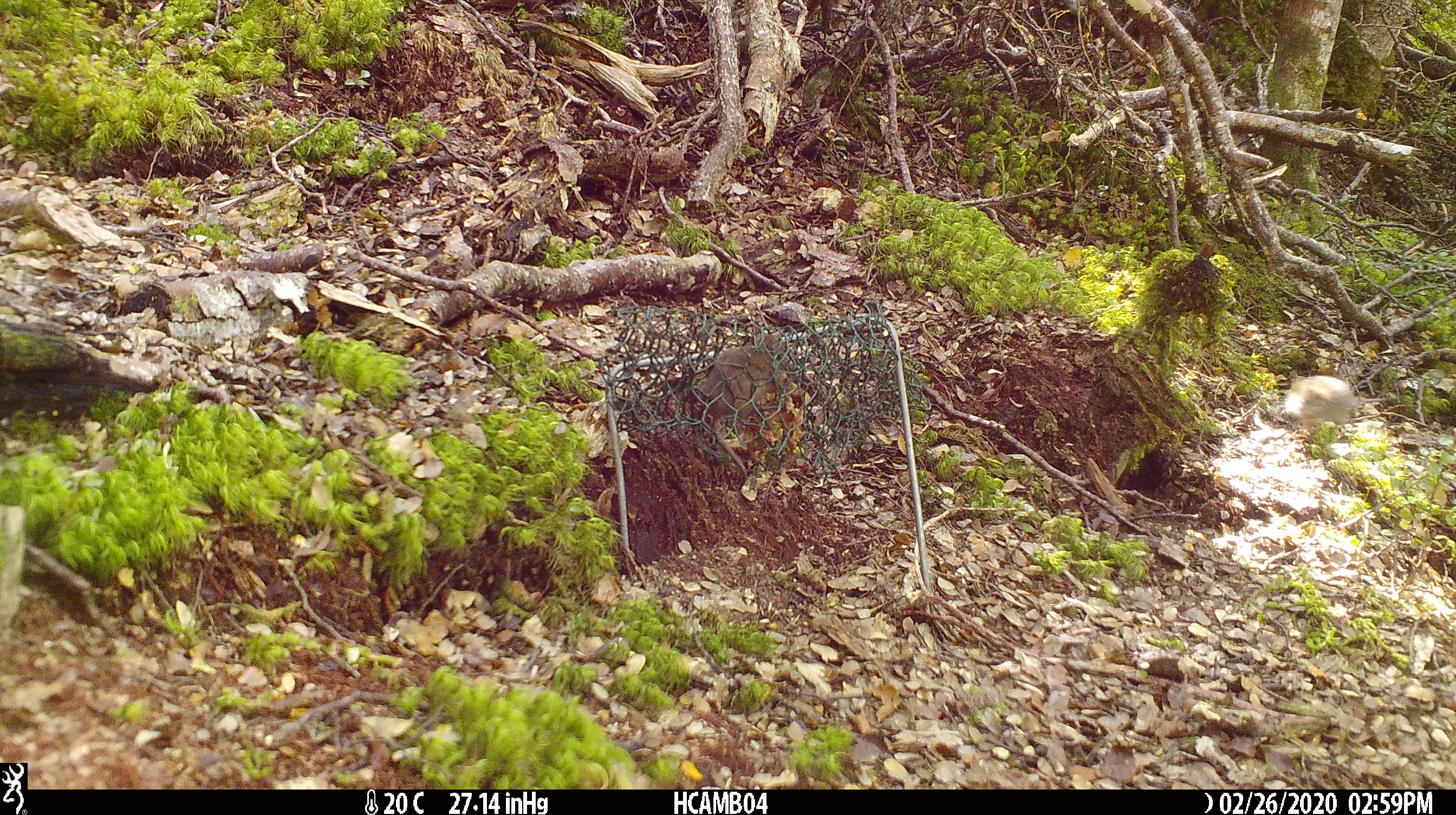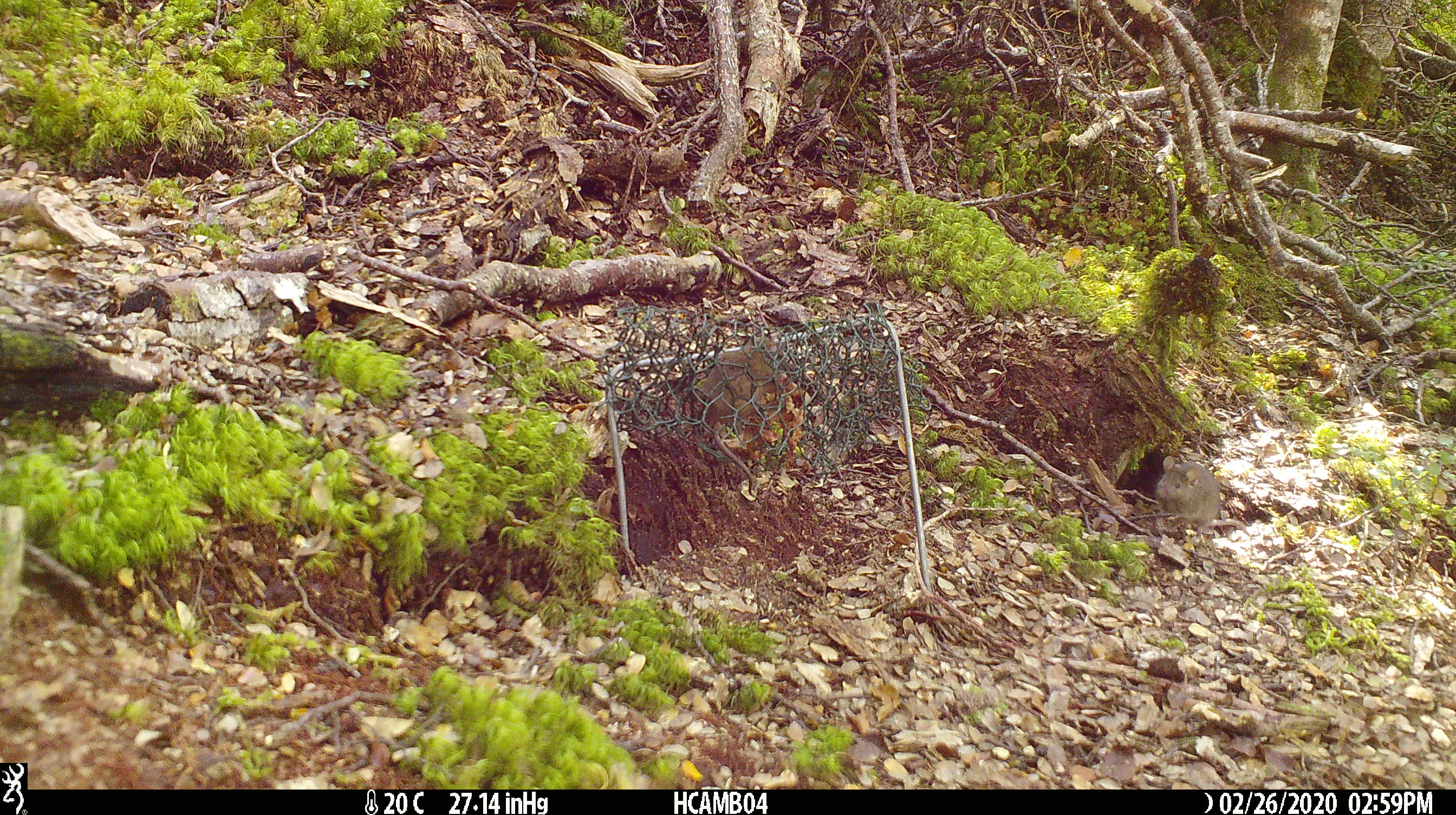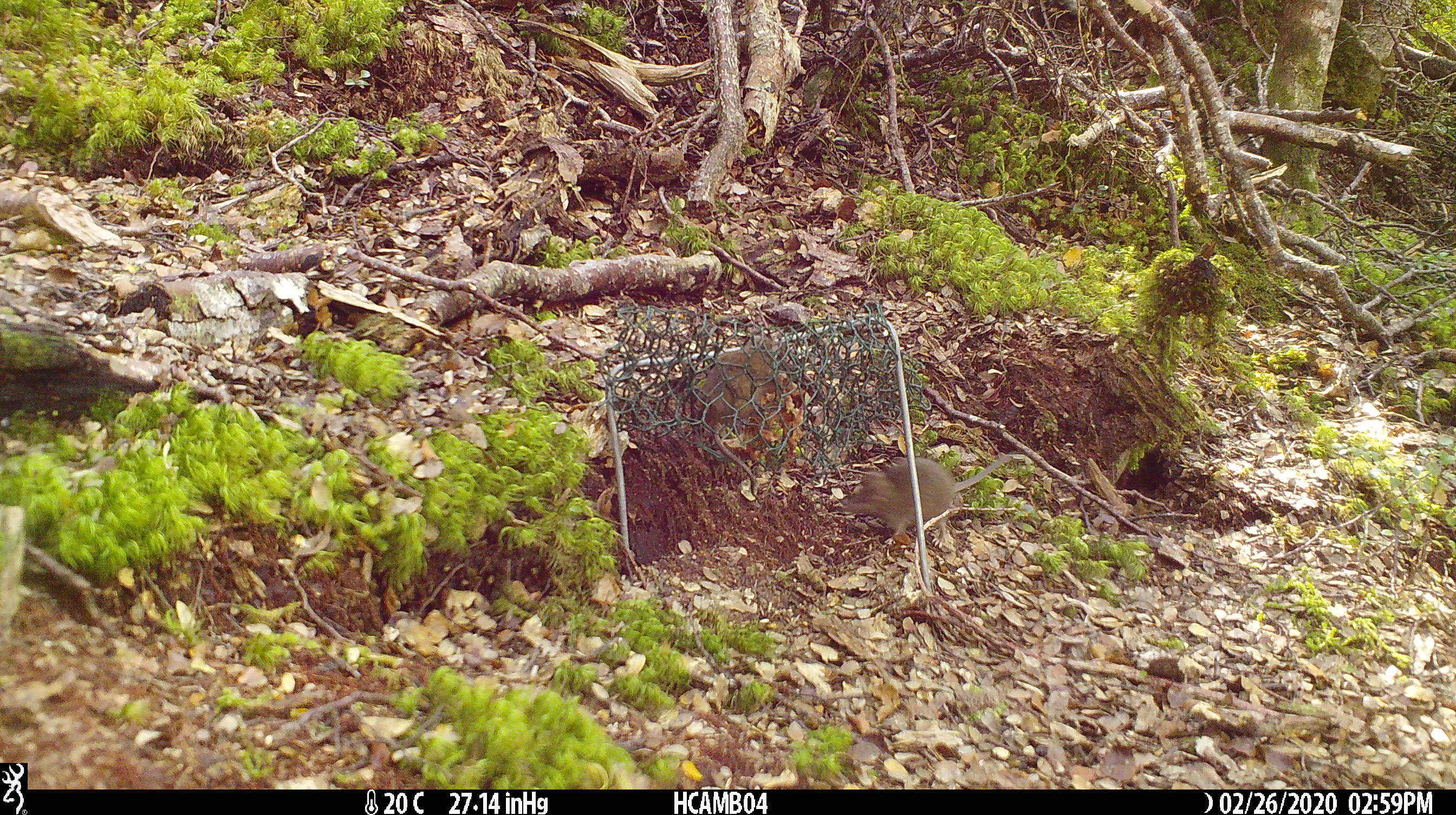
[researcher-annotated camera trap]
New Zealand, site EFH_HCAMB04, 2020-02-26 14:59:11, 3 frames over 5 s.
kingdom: Animalia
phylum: Chordata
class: Mammalia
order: Rodentia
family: Muridae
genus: Mus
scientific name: Mus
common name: mouse